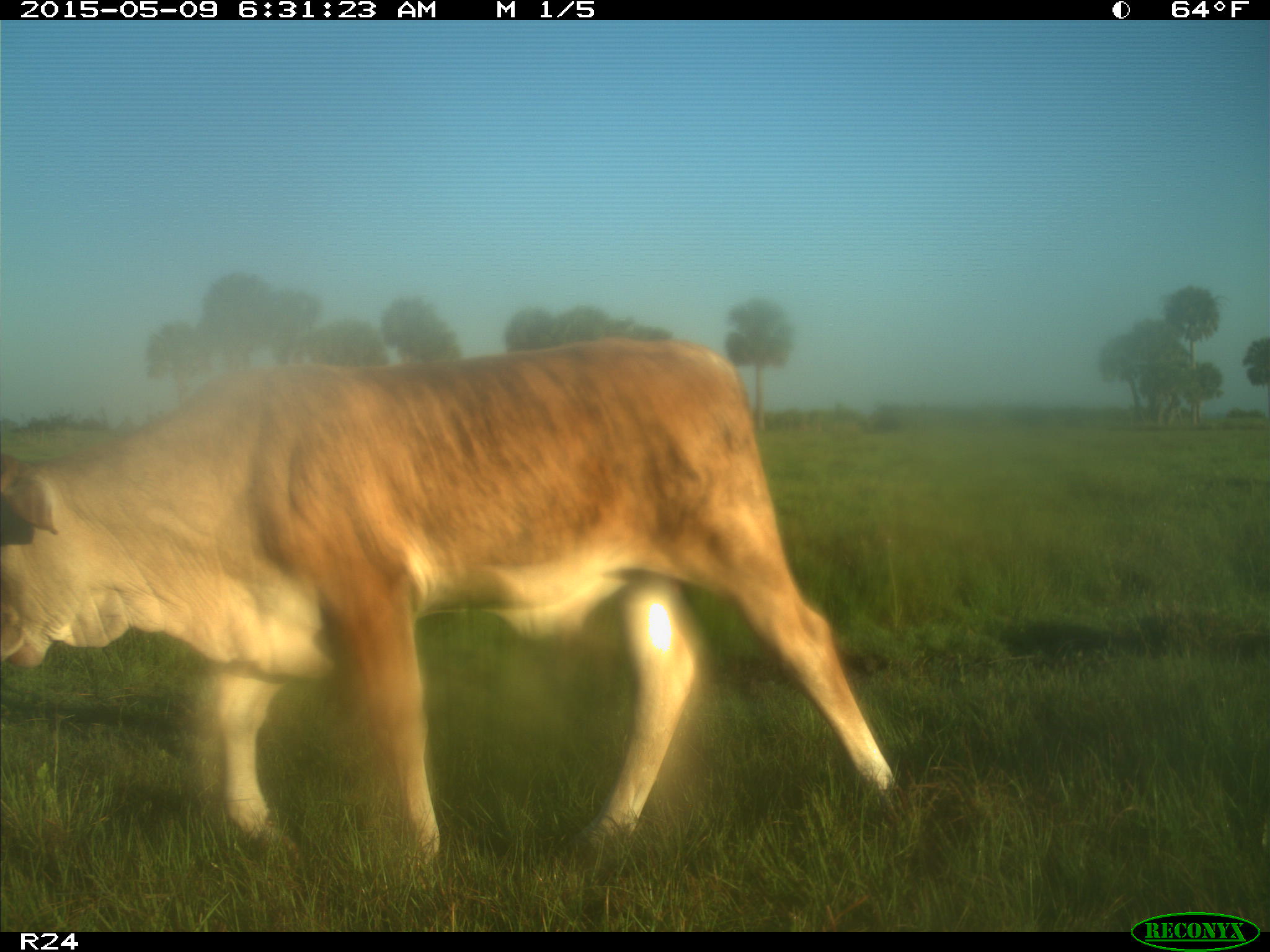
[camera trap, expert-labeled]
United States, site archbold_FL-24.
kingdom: Animalia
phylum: Chordata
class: Mammalia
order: Artiodactyla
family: Bovidae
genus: Bos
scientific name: Bos taurus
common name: domestic cow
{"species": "Bos taurus (domestic cow)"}